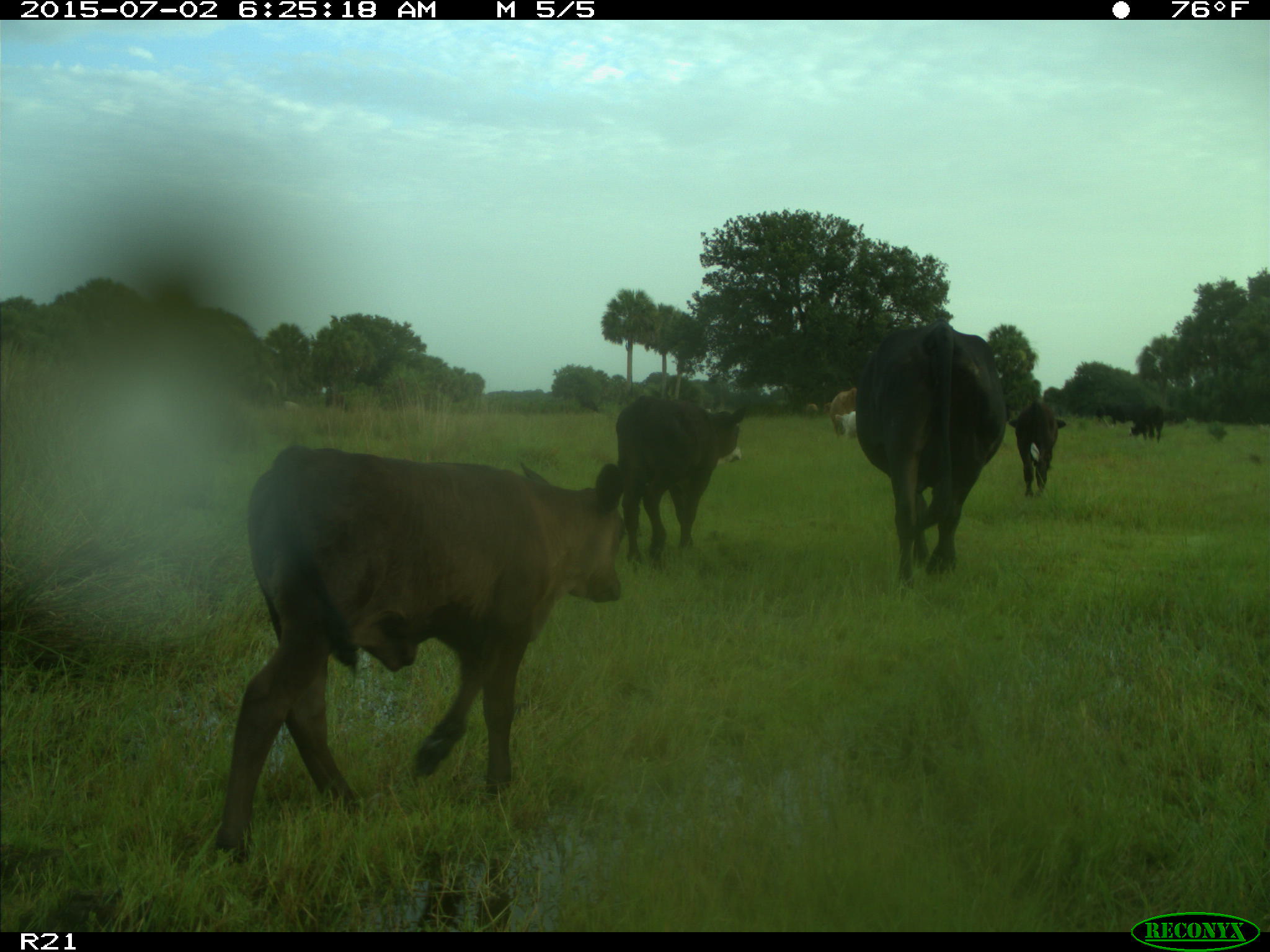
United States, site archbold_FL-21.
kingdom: Animalia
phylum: Chordata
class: Mammalia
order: Artiodactyla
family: Bovidae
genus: Bos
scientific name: Bos taurus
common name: domestic cow